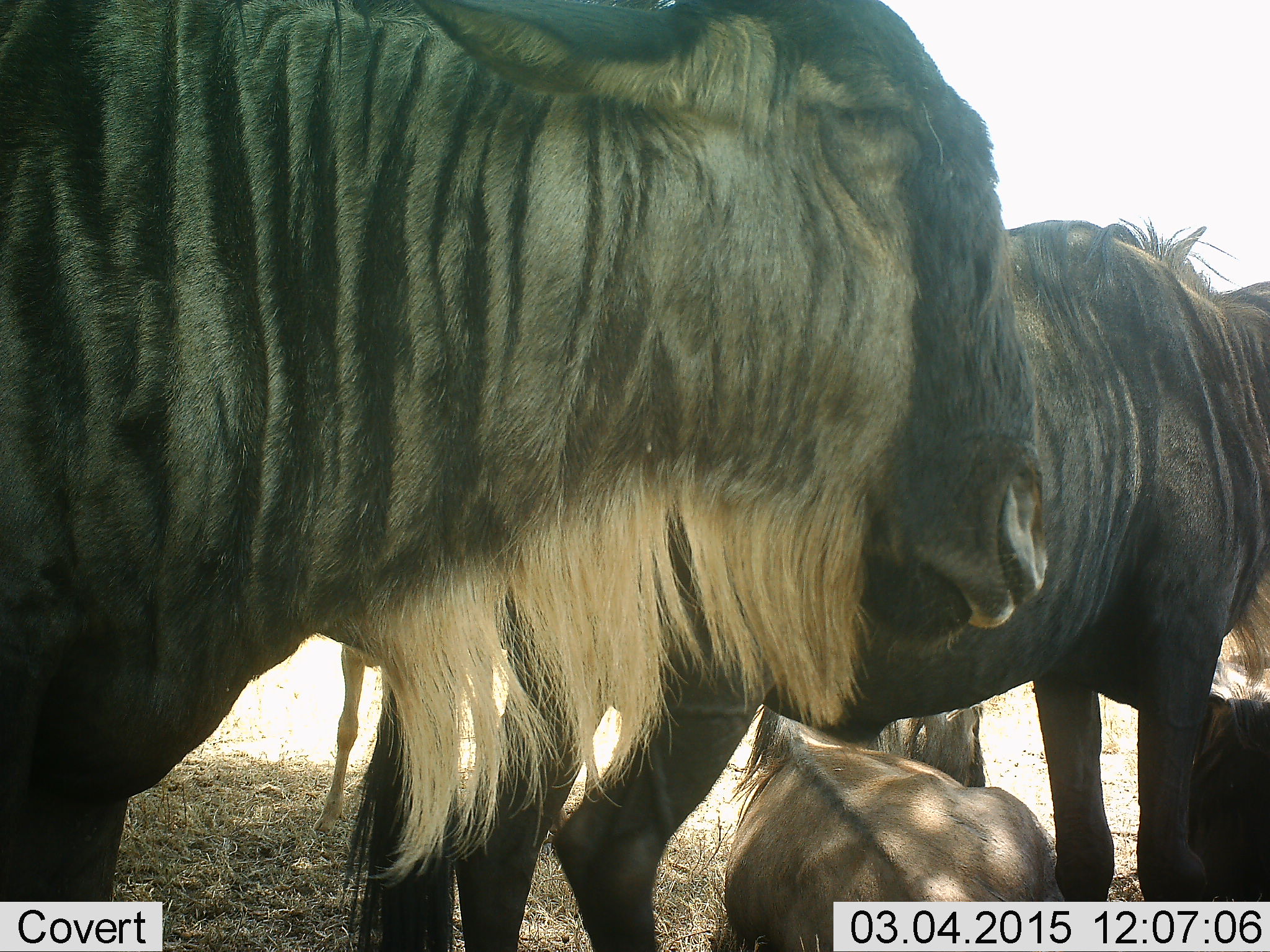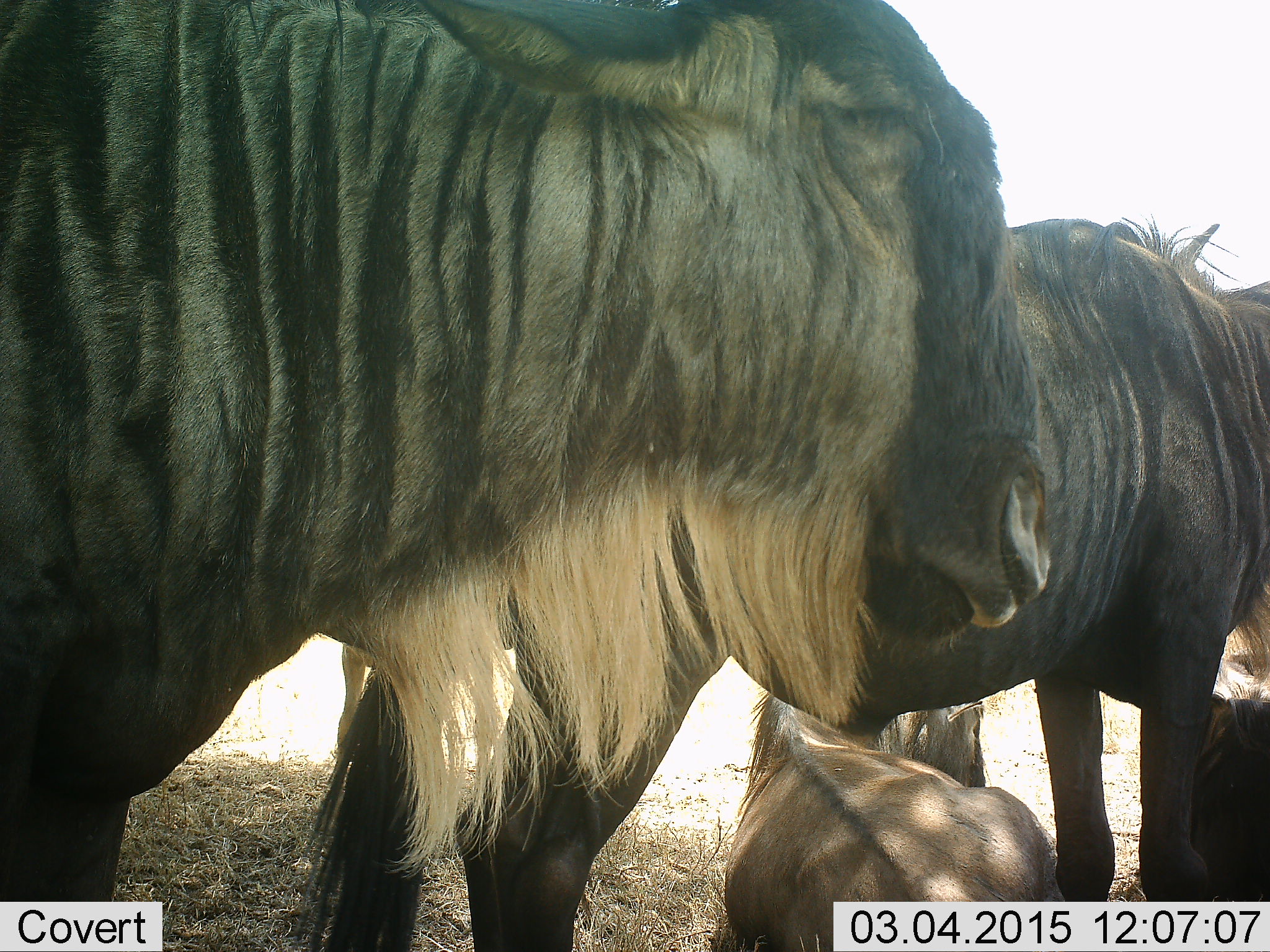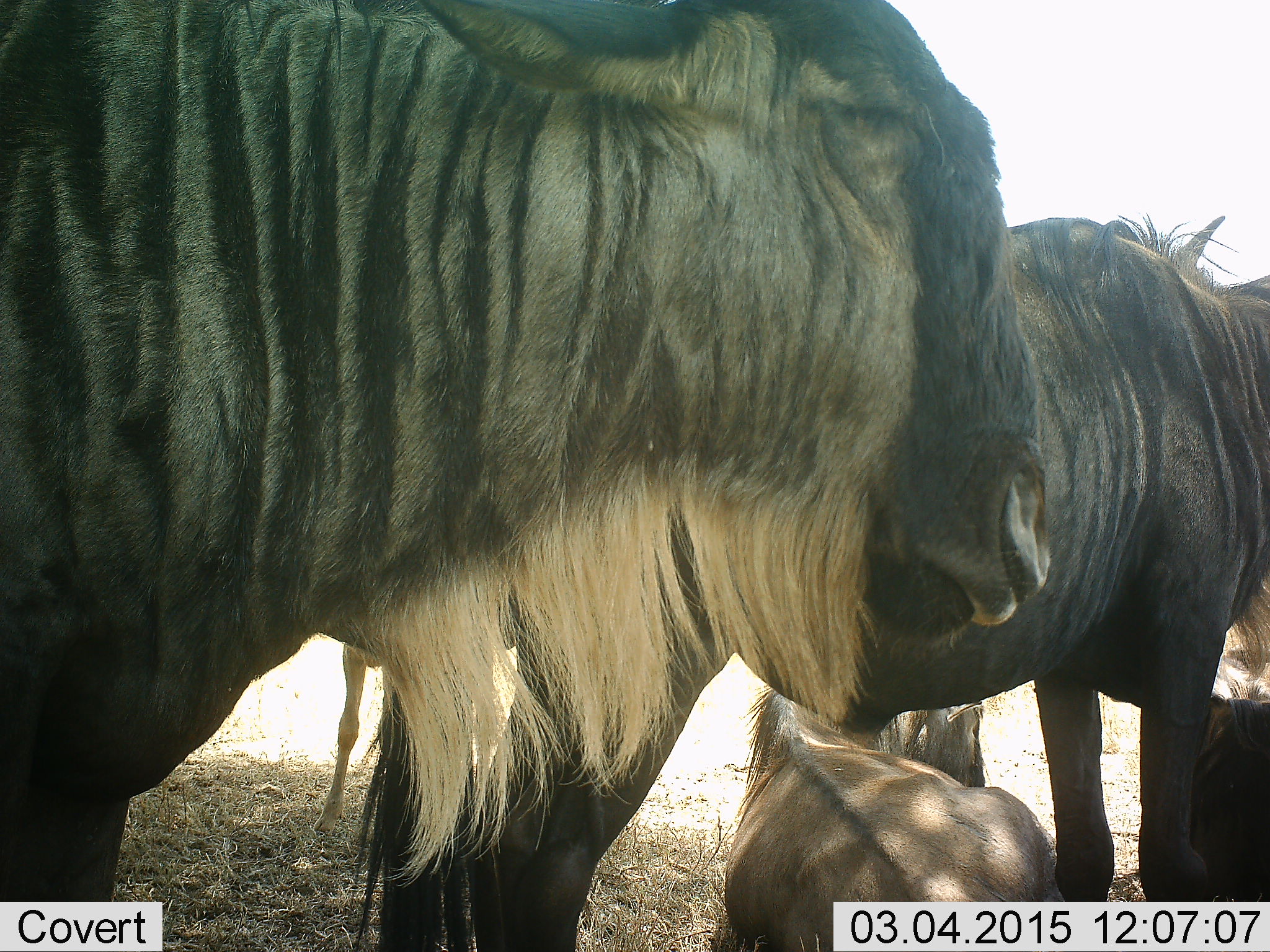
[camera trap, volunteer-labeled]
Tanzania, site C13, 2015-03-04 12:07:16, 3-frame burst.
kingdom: Animalia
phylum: Chordata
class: Mammalia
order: Artiodactyla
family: Bovidae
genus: Connochaetes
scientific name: Connochaetes taurinus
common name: blue wildebeest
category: wildebeest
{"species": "wildebeest (blue wildebeest) (Connochaetes taurinus)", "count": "4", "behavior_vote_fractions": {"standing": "90%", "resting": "80%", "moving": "0%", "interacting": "0%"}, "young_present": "40%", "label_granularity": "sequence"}